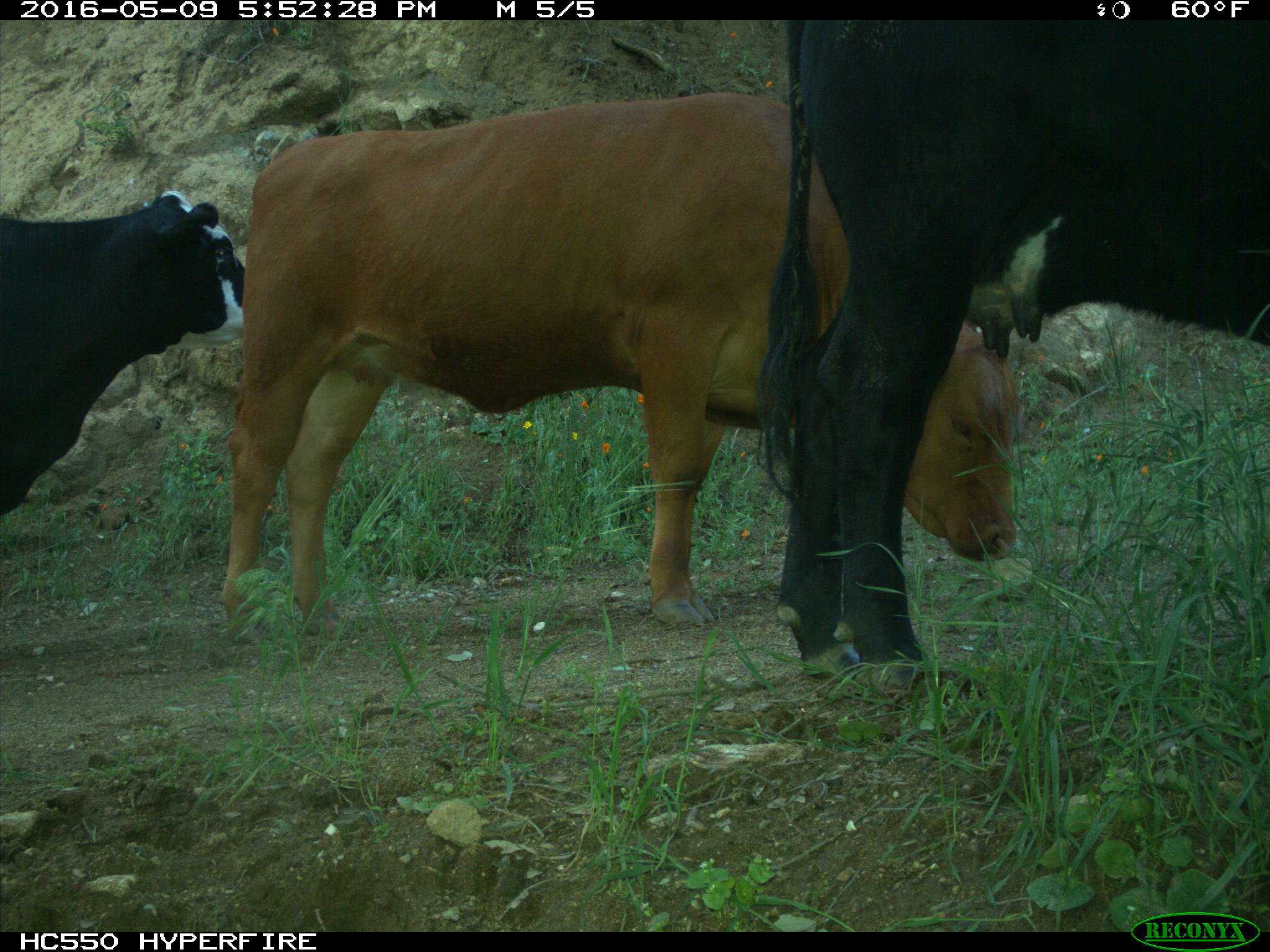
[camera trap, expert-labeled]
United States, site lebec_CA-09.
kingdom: Animalia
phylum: Chordata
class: Mammalia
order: Artiodactyla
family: Bovidae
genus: Bos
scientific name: Bos taurus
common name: domestic cow